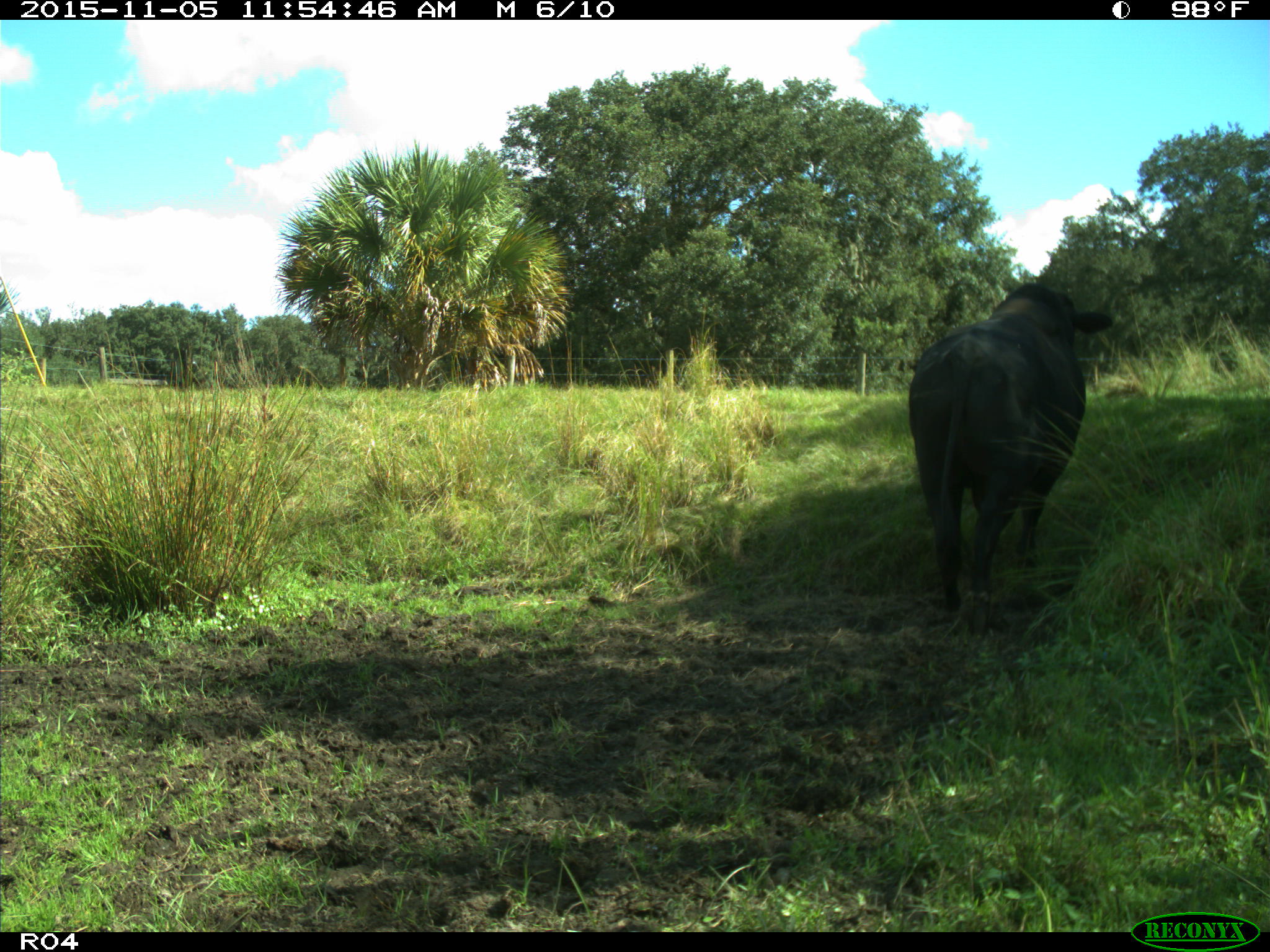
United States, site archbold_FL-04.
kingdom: Animalia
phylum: Chordata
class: Mammalia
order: Artiodactyla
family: Bovidae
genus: Bos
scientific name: Bos taurus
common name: domestic cow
Bos taurus (domestic cow).